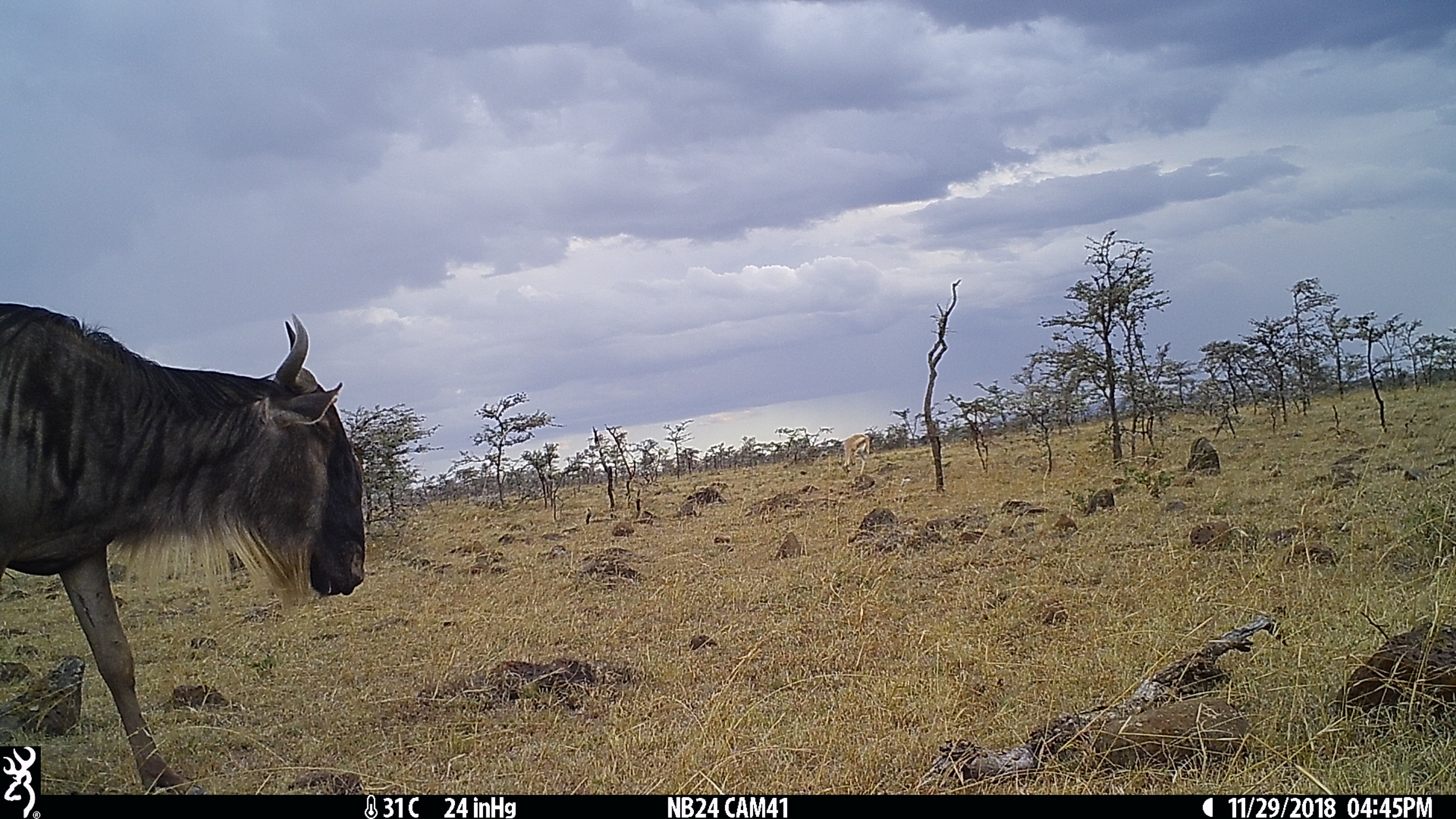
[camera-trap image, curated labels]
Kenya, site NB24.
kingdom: Animalia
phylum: Chordata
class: Mammalia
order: Artiodactyla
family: Bovidae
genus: Nanger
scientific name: Nanger granti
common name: grant's gazelle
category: gazelle grants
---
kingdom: Animalia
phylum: Chordata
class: Mammalia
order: Artiodactyla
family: Bovidae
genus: Connochaetes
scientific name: Connochaetes taurinus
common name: blue wildebeest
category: wildebeest